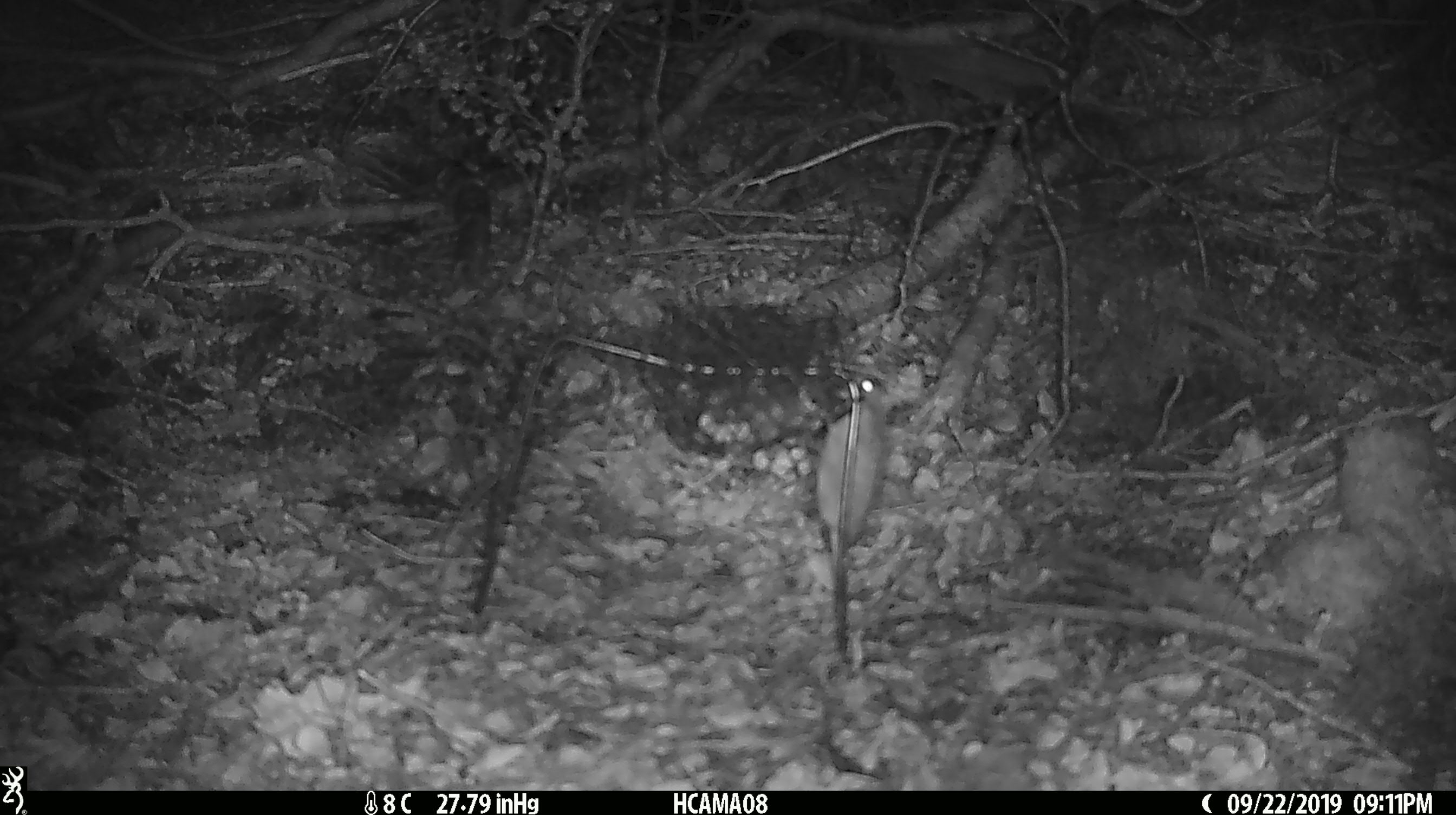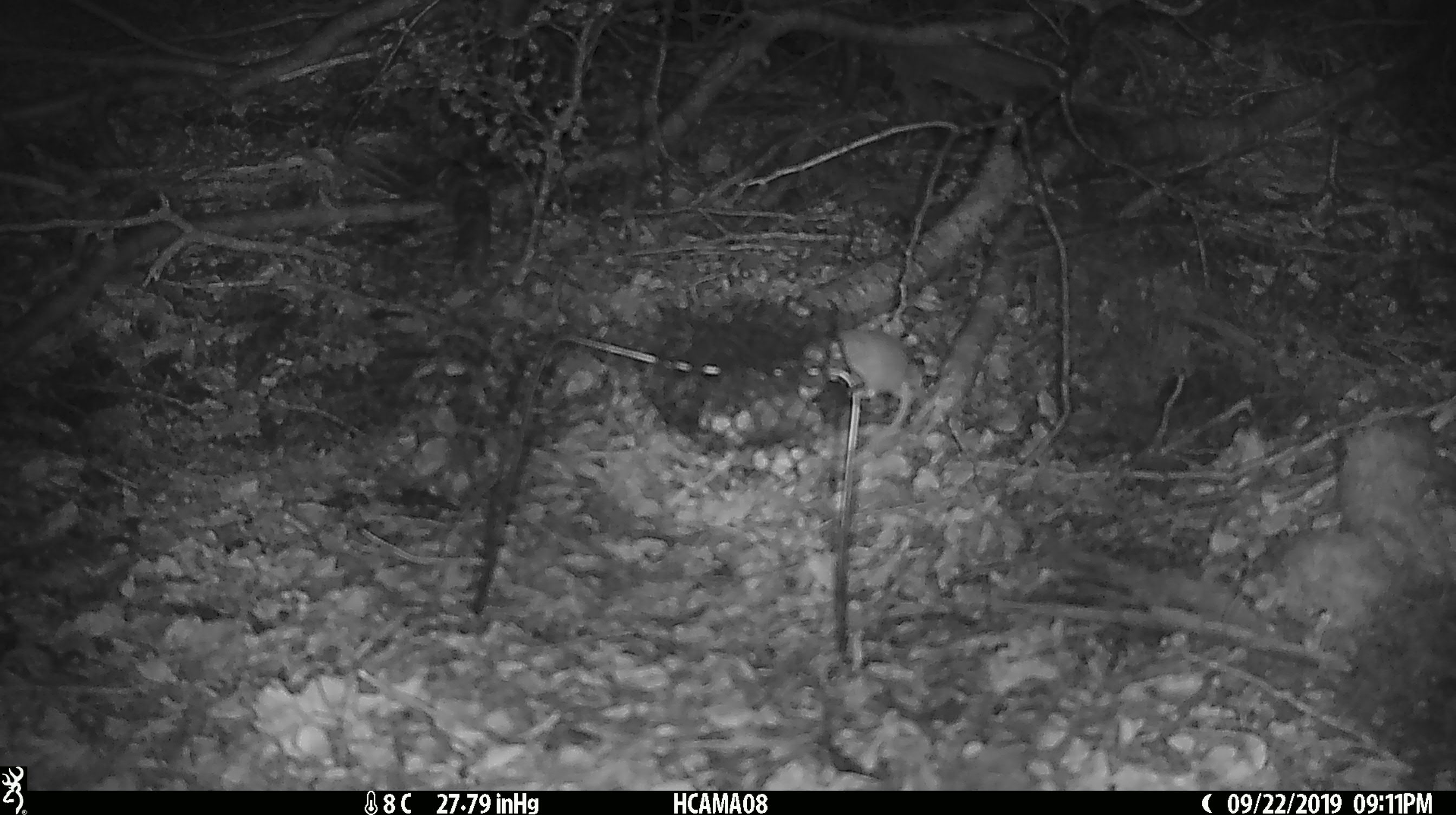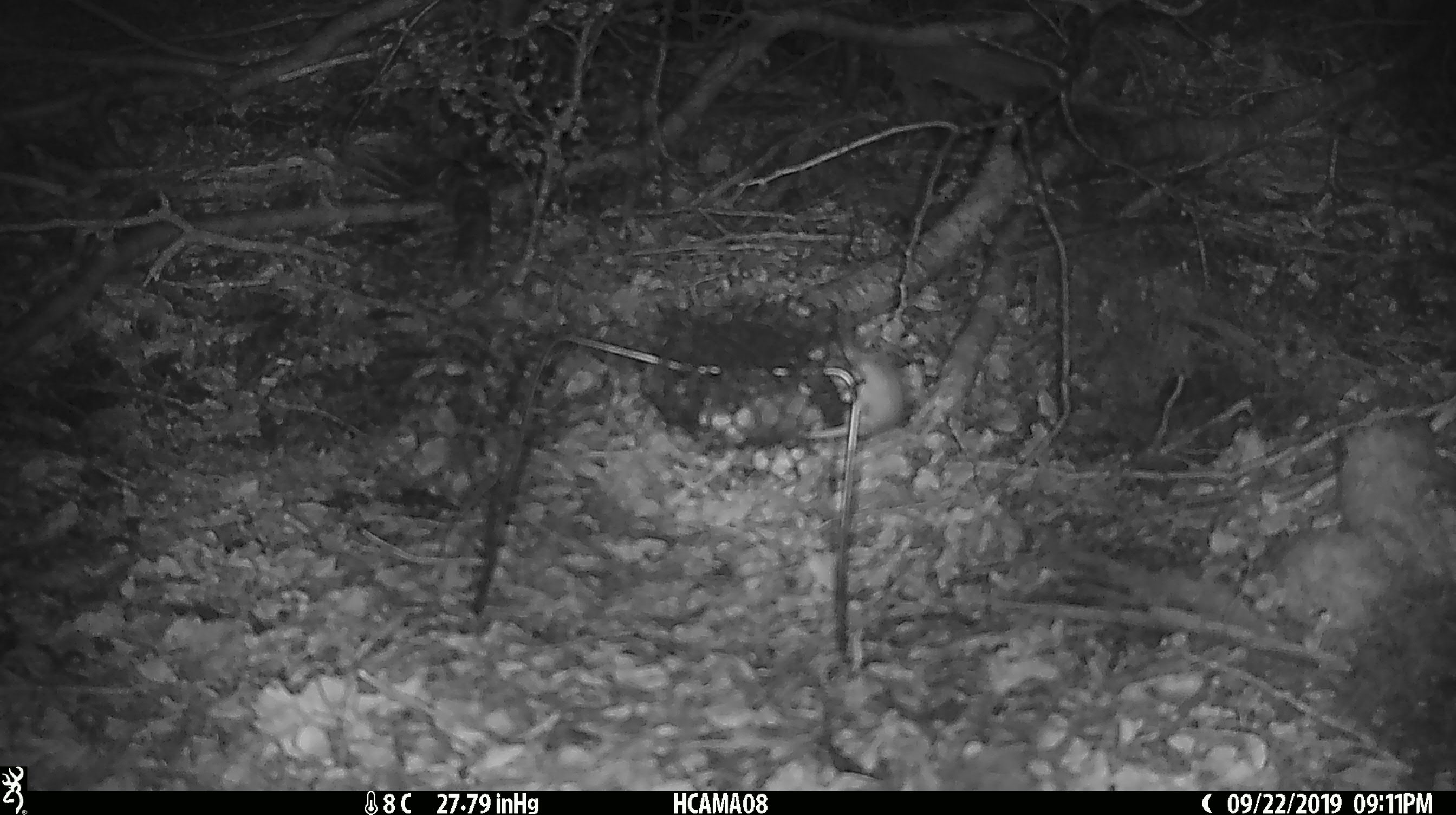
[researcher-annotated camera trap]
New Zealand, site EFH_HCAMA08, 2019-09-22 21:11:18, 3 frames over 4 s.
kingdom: Animalia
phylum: Chordata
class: Mammalia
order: Rodentia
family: Muridae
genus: Mus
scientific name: Mus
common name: mouse